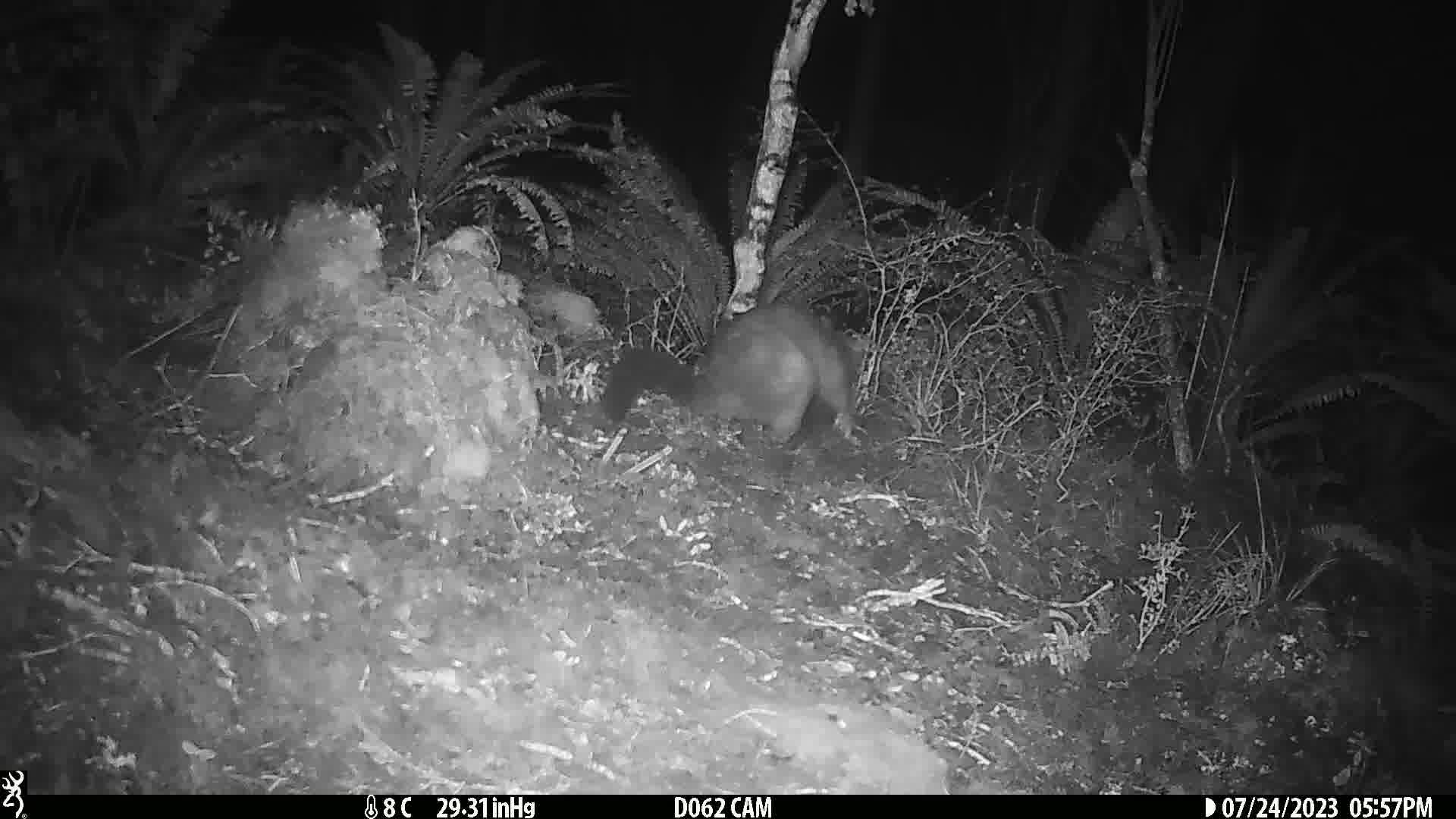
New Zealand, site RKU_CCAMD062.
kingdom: Animalia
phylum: Chordata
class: Mammalia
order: Diprotodontia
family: Phalangeridae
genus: Trichosurus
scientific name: Trichosurus vulpecula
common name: common brushtail possum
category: possum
Possum (common brushtail possum) (Trichosurus vulpecula).